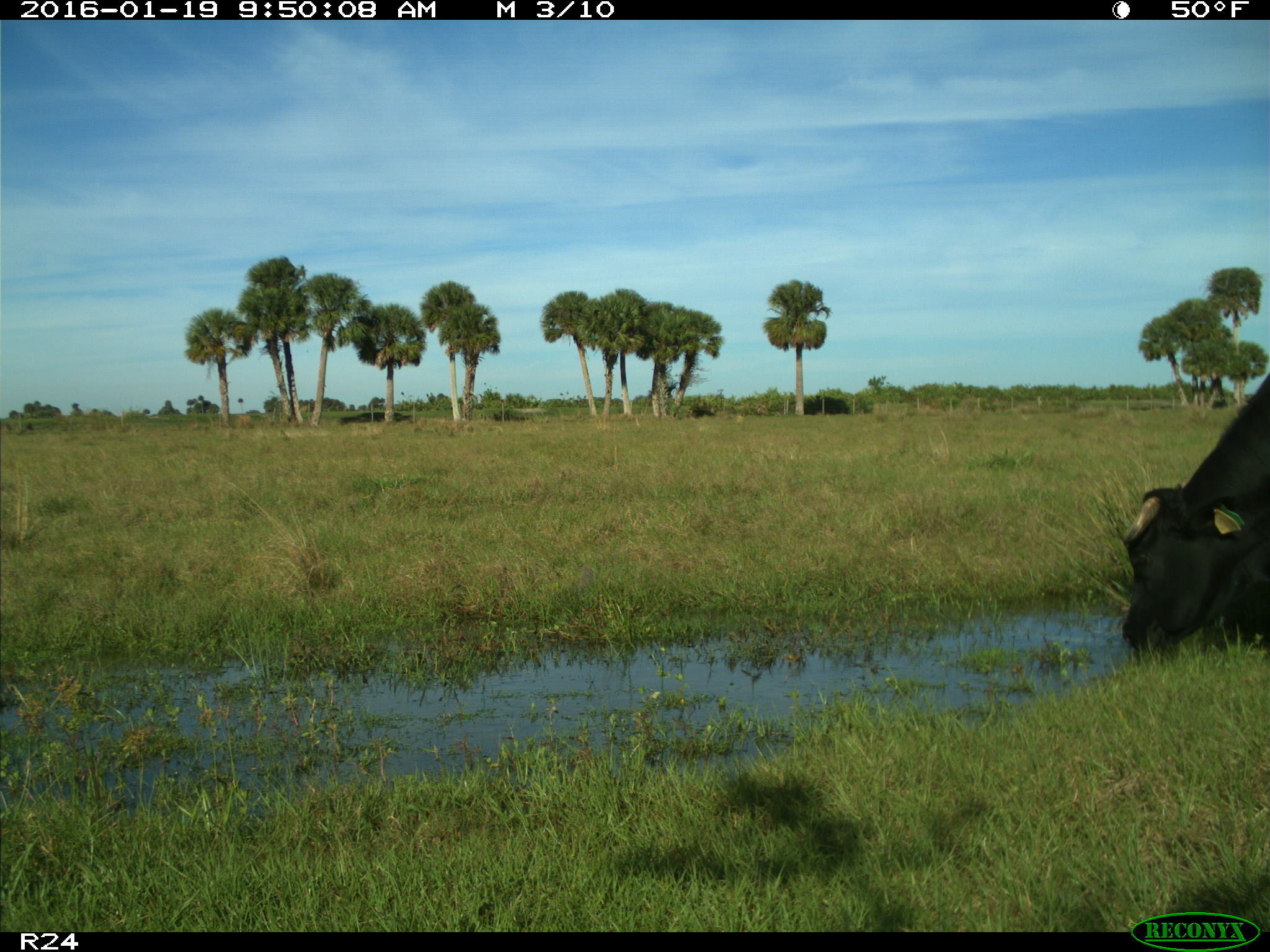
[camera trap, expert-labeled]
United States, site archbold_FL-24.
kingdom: Animalia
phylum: Chordata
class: Mammalia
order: Artiodactyla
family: Bovidae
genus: Bos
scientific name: Bos taurus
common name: domestic cow